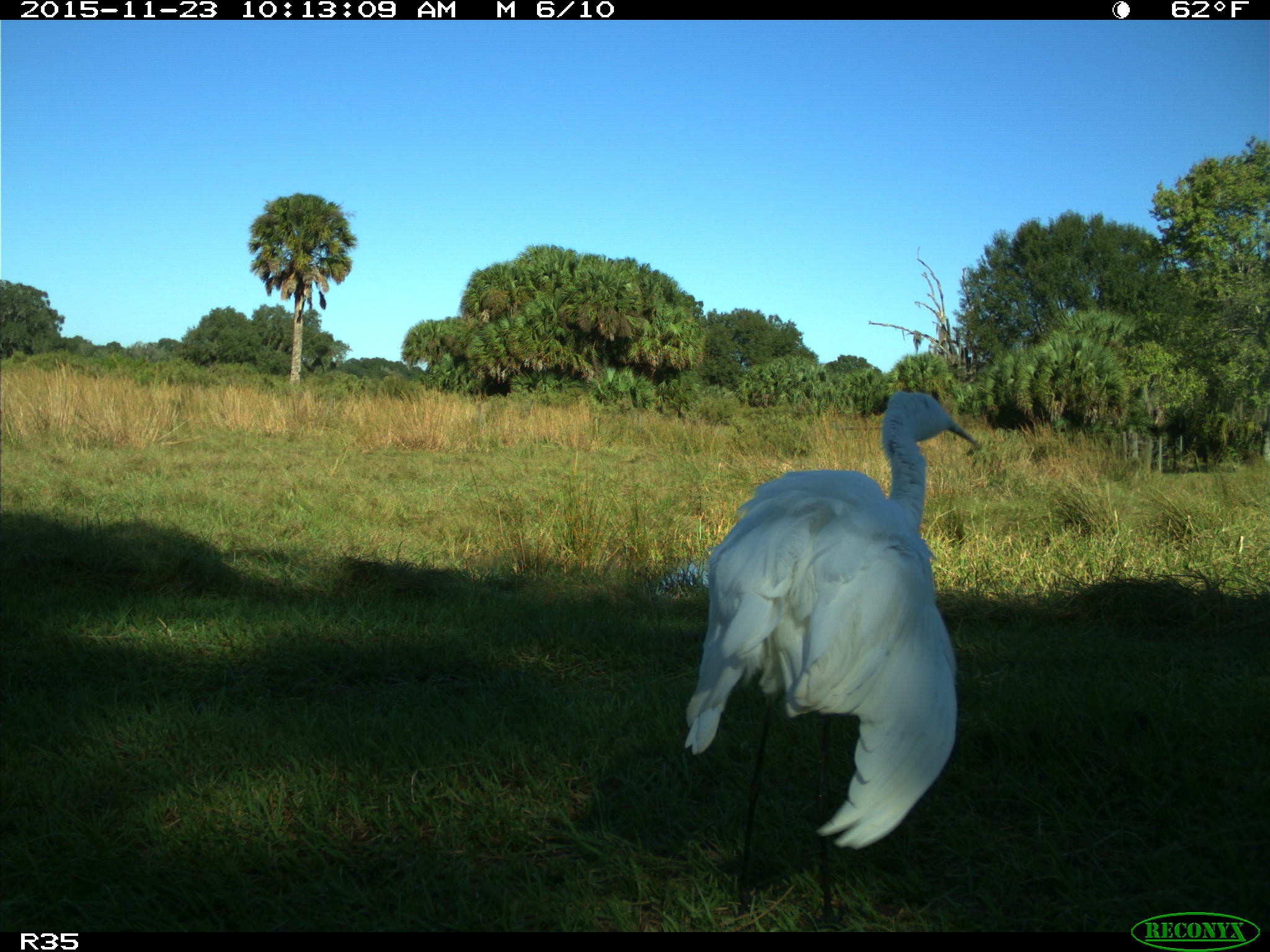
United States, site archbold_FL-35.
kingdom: Animalia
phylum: Chordata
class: Aves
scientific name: Aves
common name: birds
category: unidentified bird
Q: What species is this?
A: Unidentified bird (birds) (Aves).